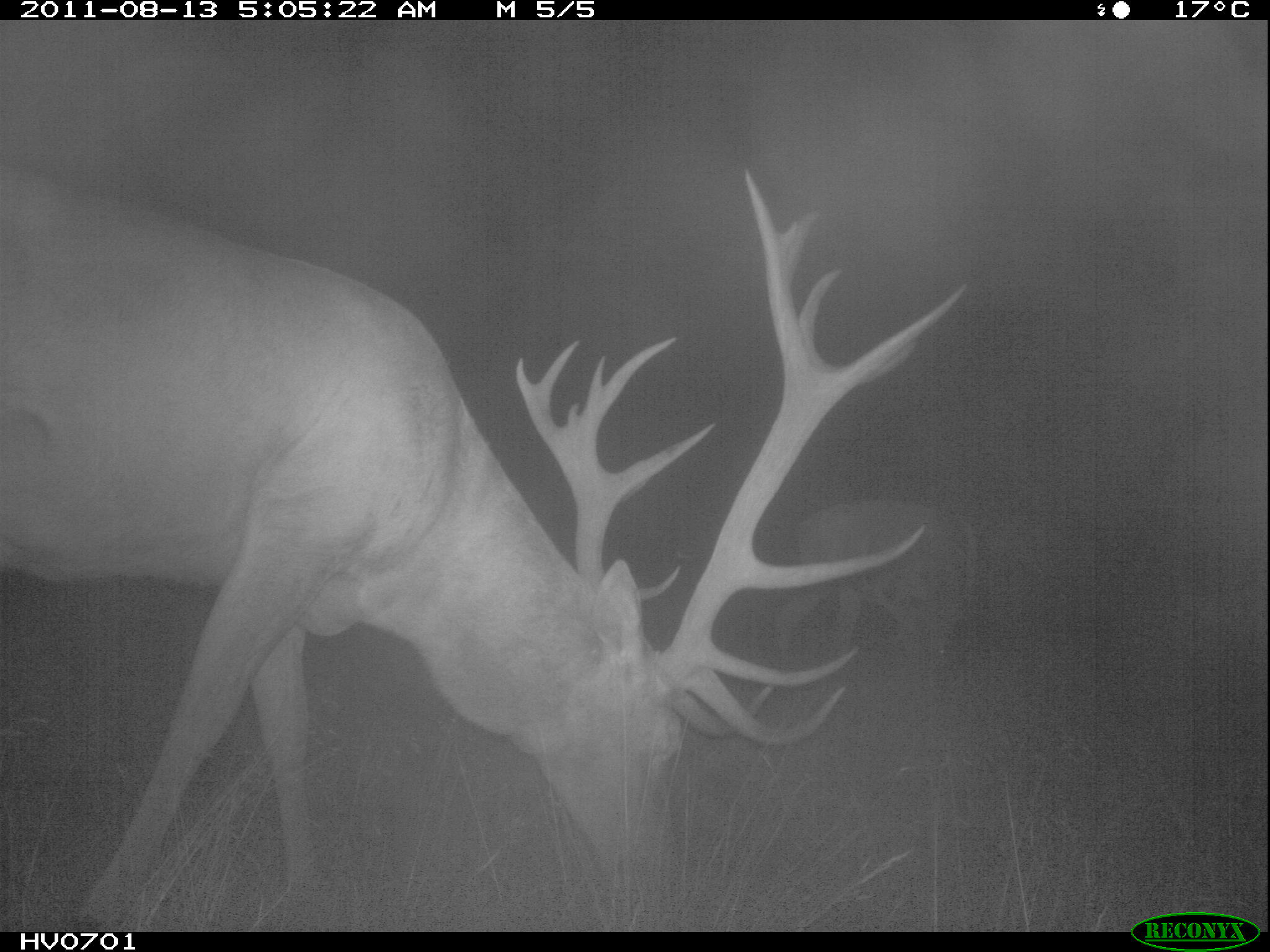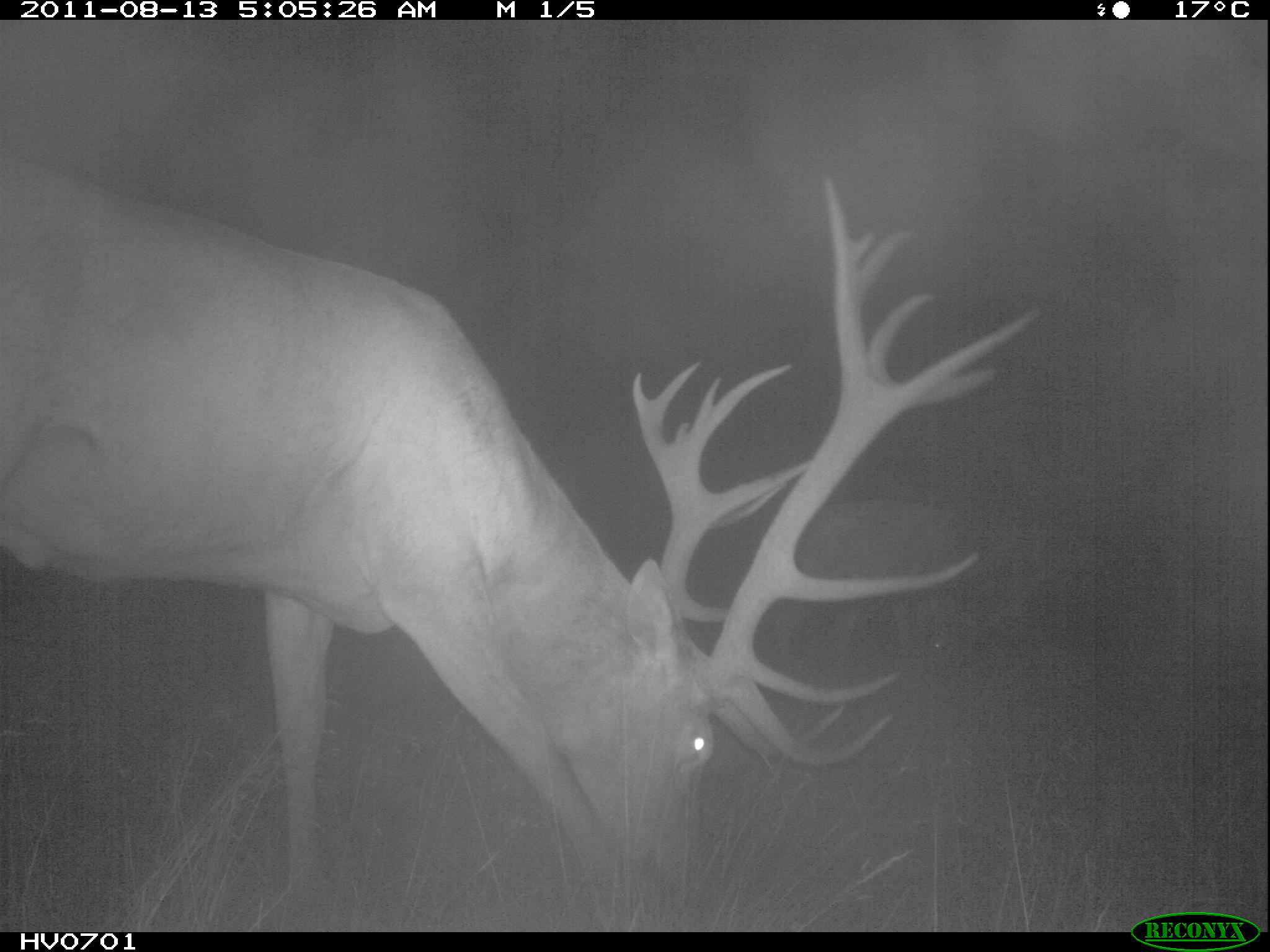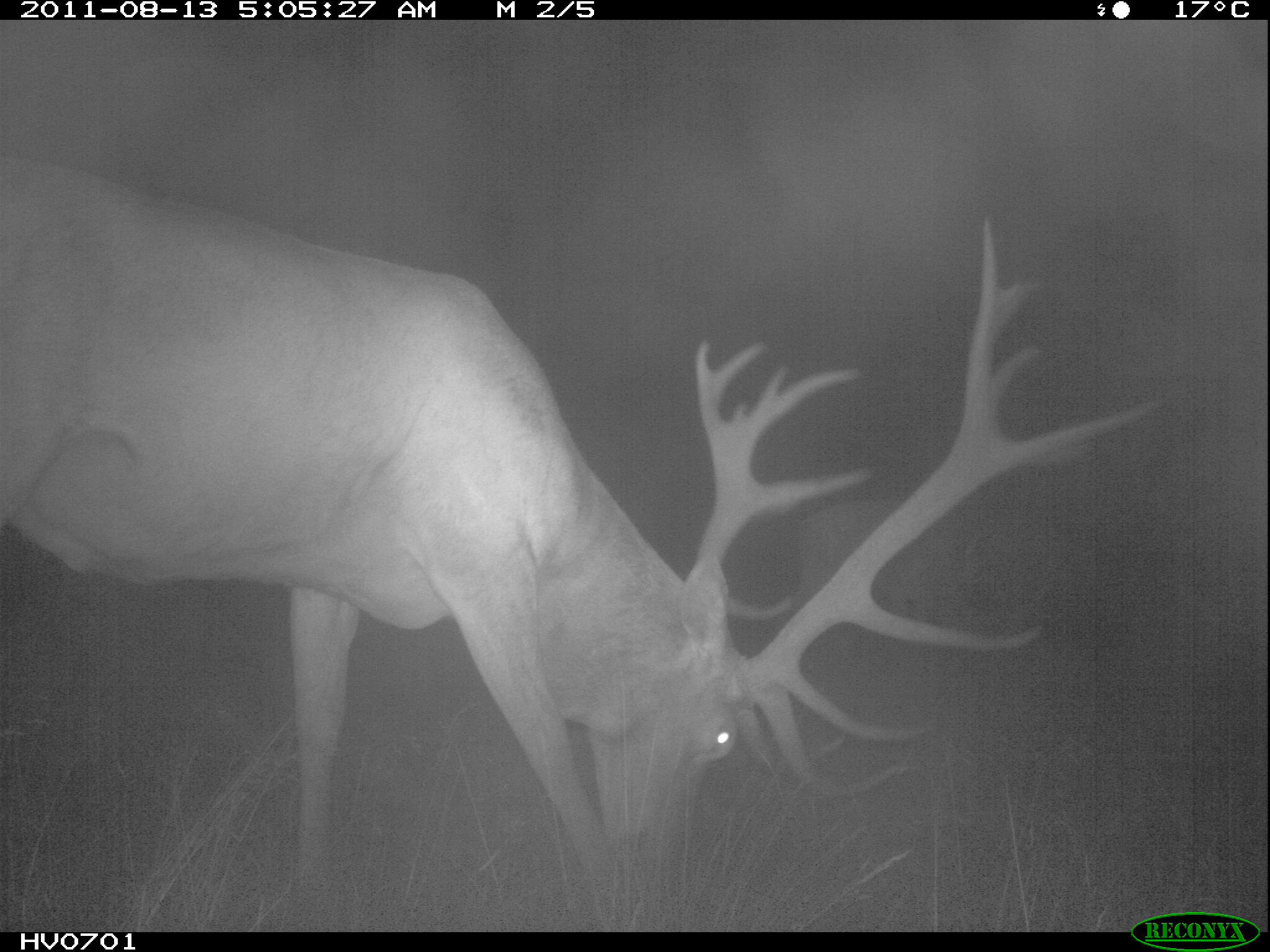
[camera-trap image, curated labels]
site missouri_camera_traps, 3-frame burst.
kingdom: Animalia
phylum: Chordata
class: Mammalia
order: Artiodactyla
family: Cervidae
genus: Cervus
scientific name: Cervus elaphus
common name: red deer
Red deer (Cervus elaphus). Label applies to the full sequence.